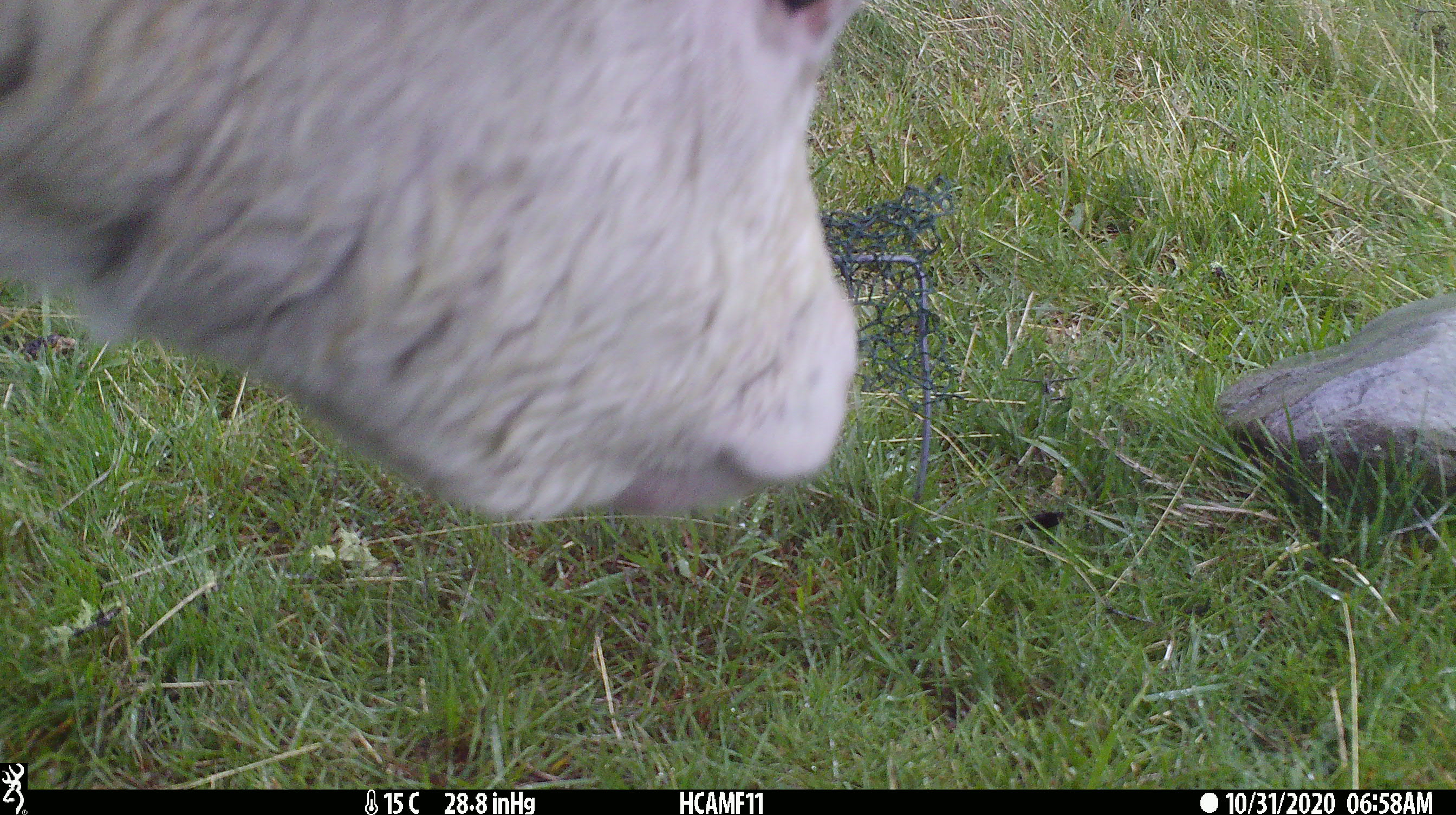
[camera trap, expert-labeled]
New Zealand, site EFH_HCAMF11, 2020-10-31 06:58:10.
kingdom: Animalia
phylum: Chordata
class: Mammalia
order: Artiodactyla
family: Bovidae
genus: Bos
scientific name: Bos taurus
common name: domestic cow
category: cow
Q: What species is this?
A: Cow (domestic cow) (Bos taurus).